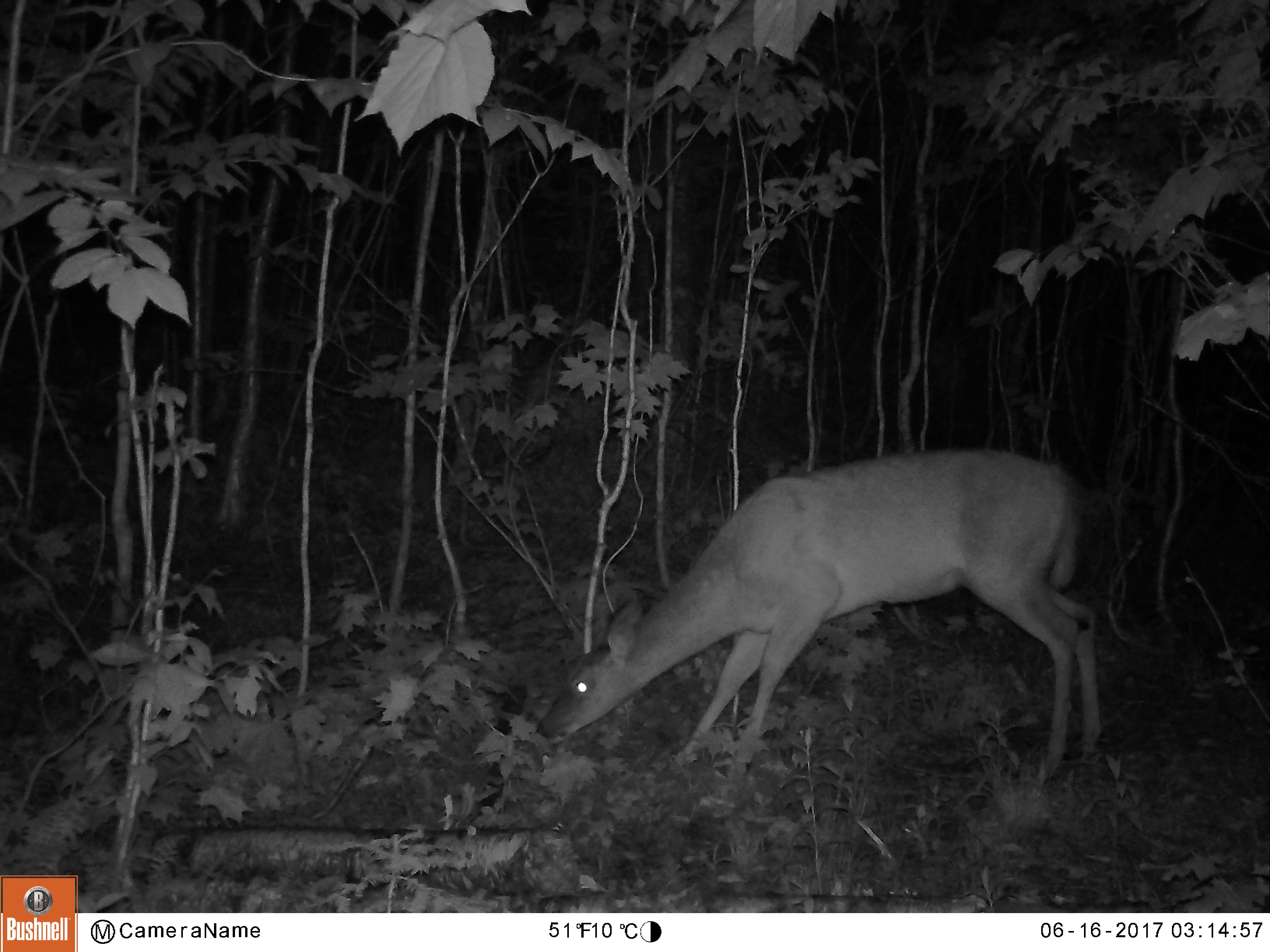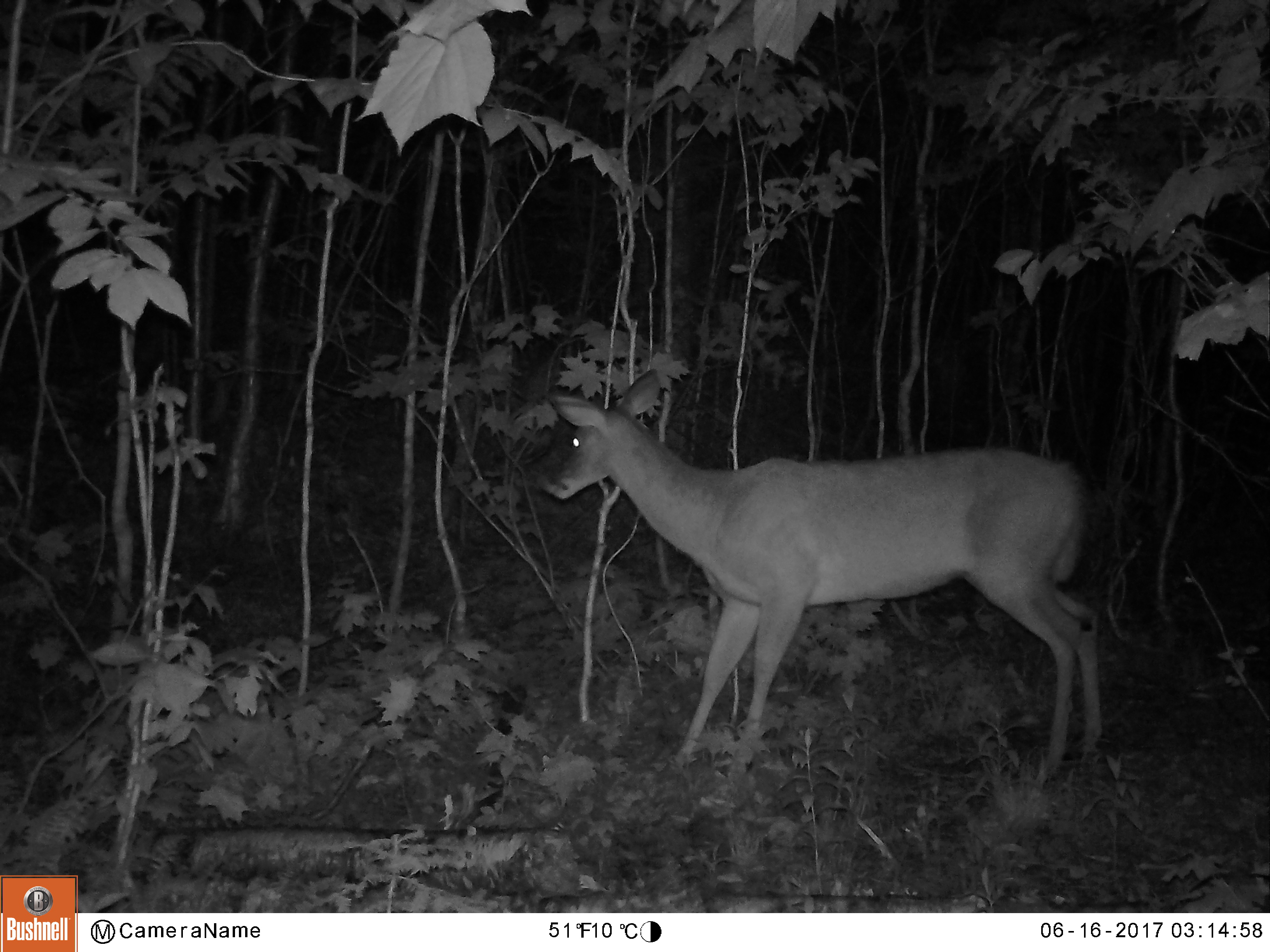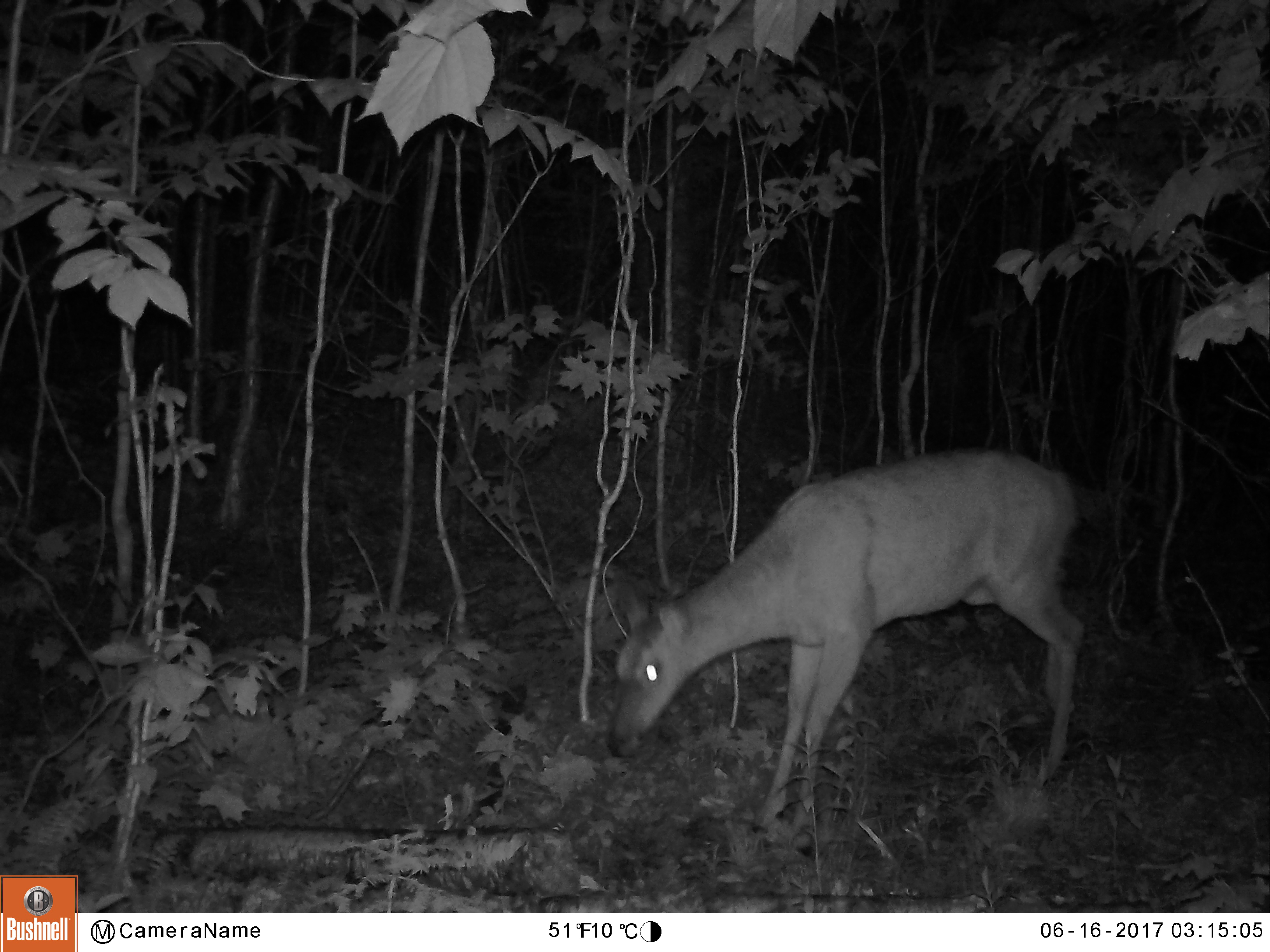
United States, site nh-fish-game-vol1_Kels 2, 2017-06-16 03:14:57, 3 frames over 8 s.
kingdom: Animalia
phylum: Chordata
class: Mammalia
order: Artiodactyla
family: Cervidae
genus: Odocoileus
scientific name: Odocoileus virginianus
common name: white-tailed deer